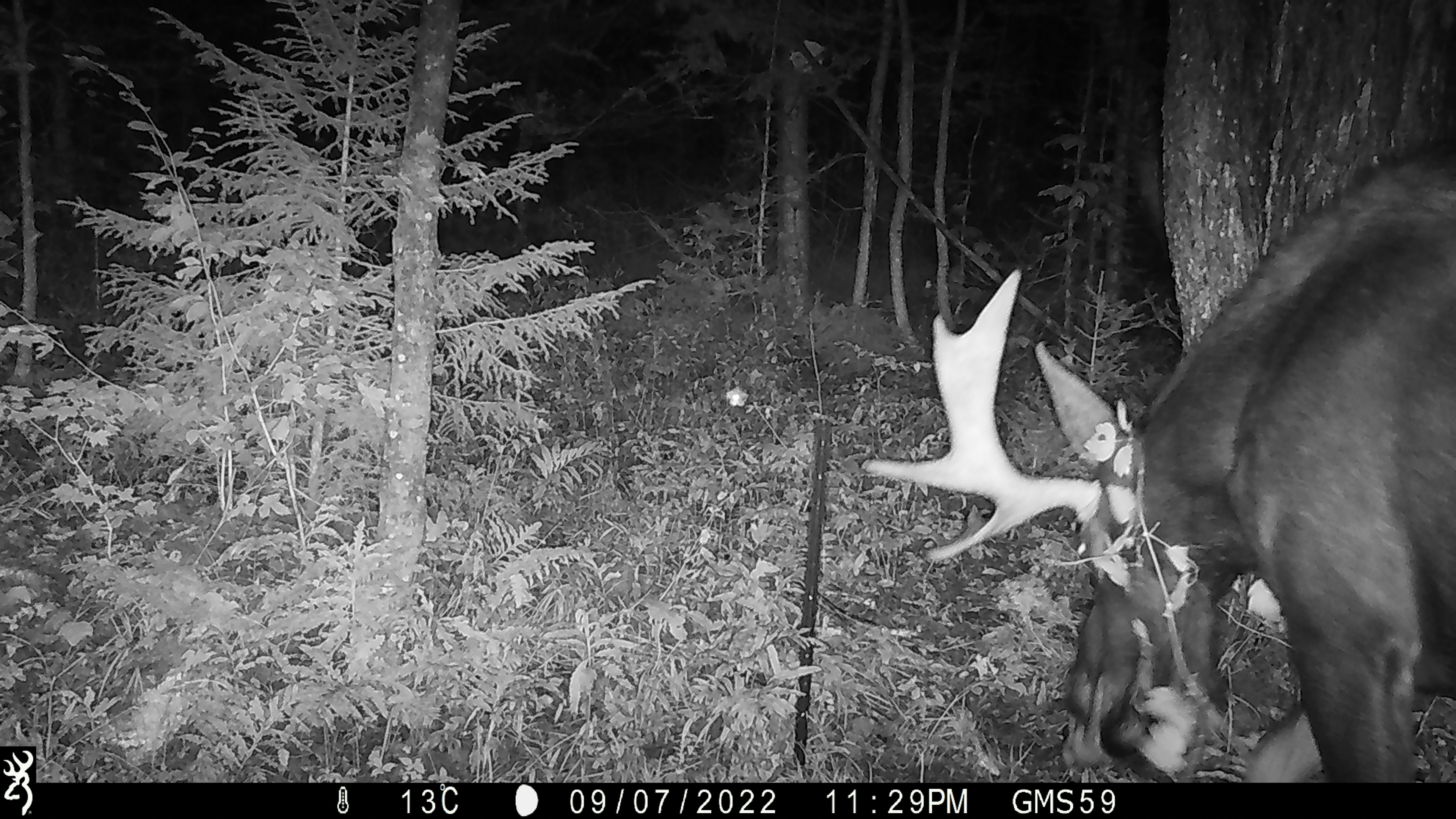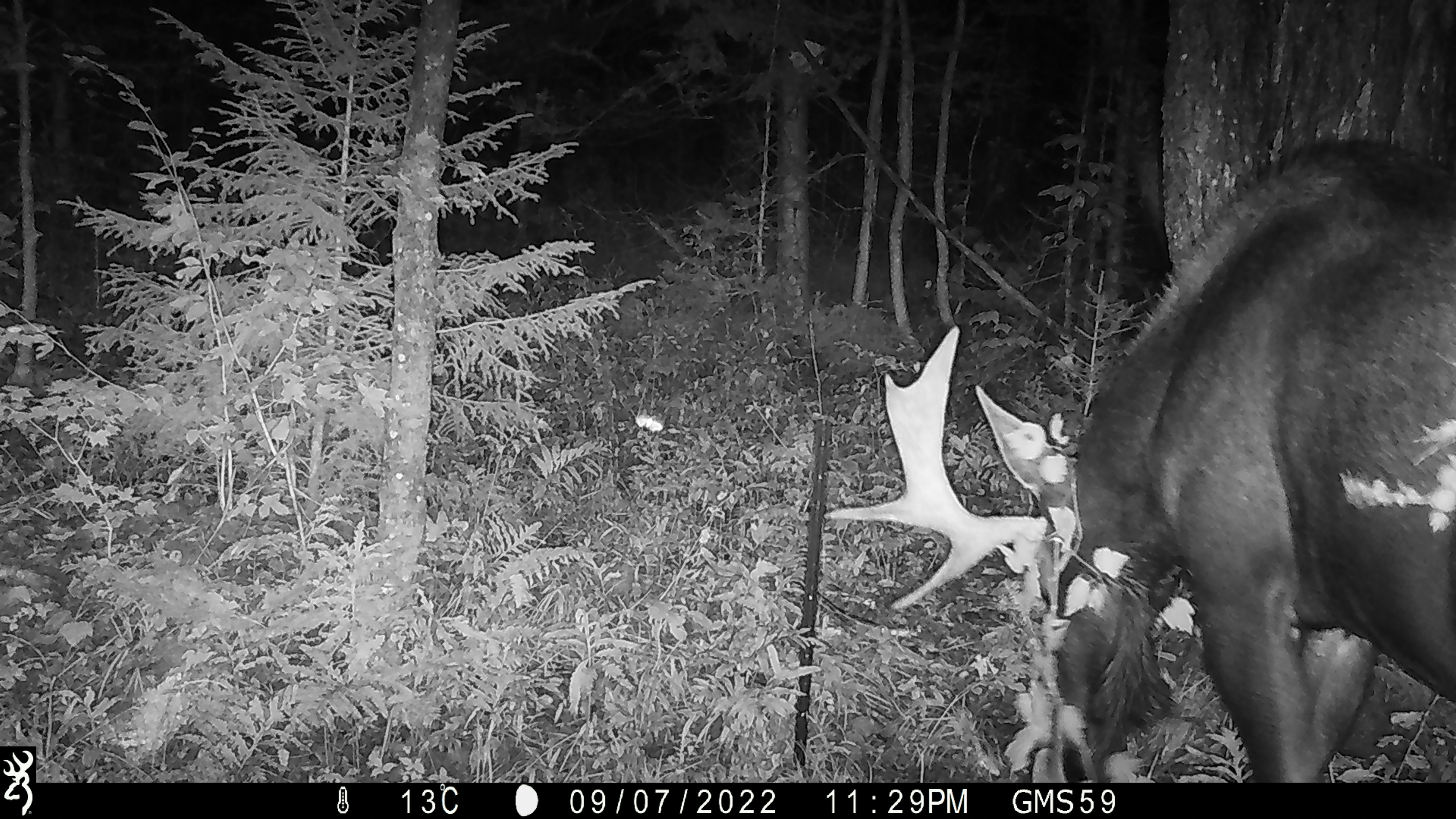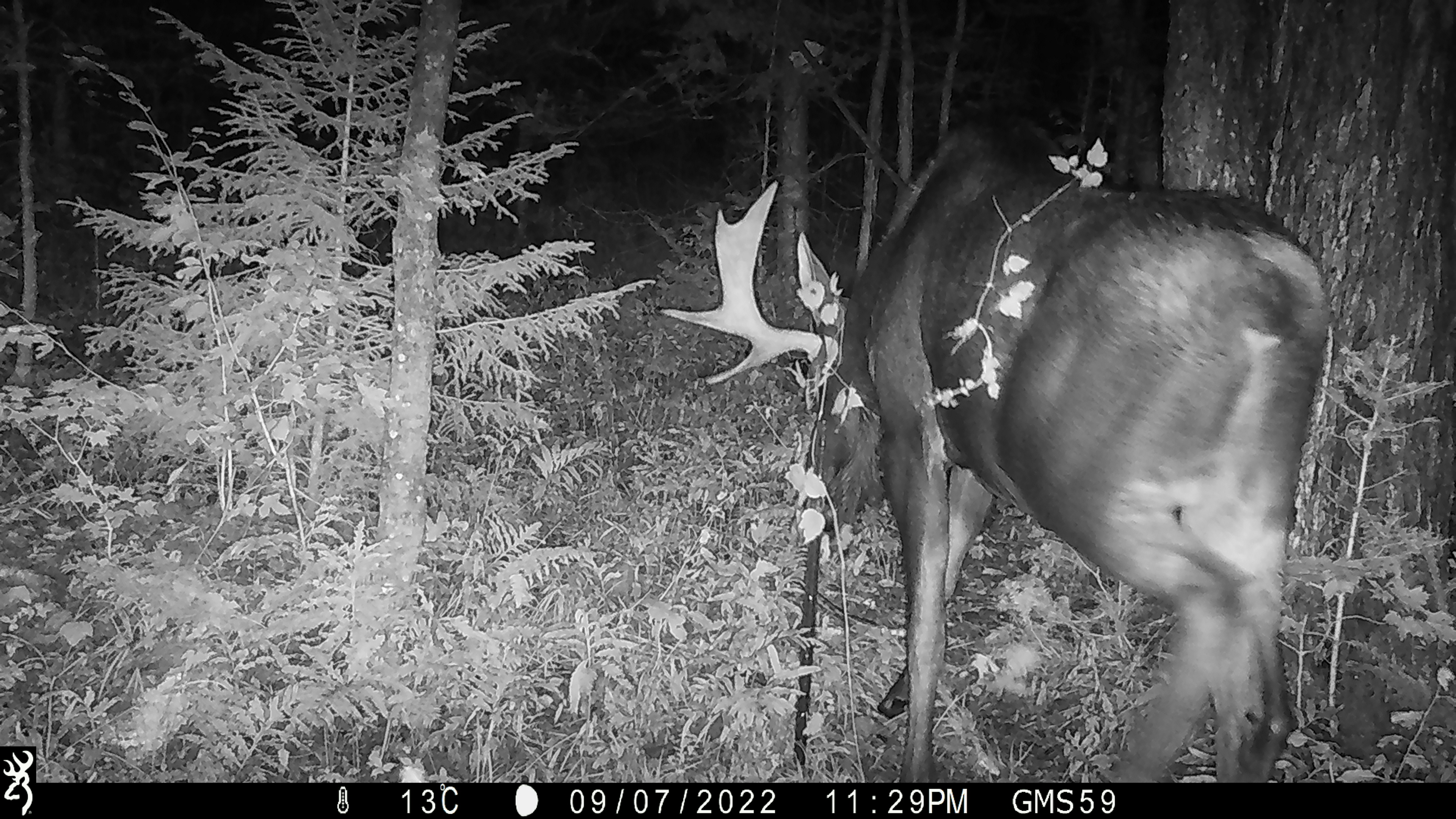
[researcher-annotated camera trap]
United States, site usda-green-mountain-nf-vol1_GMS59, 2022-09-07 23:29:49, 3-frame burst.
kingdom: Animalia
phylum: Chordata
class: Mammalia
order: Artiodactyla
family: Cervidae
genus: Alces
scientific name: Alces alces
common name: moose